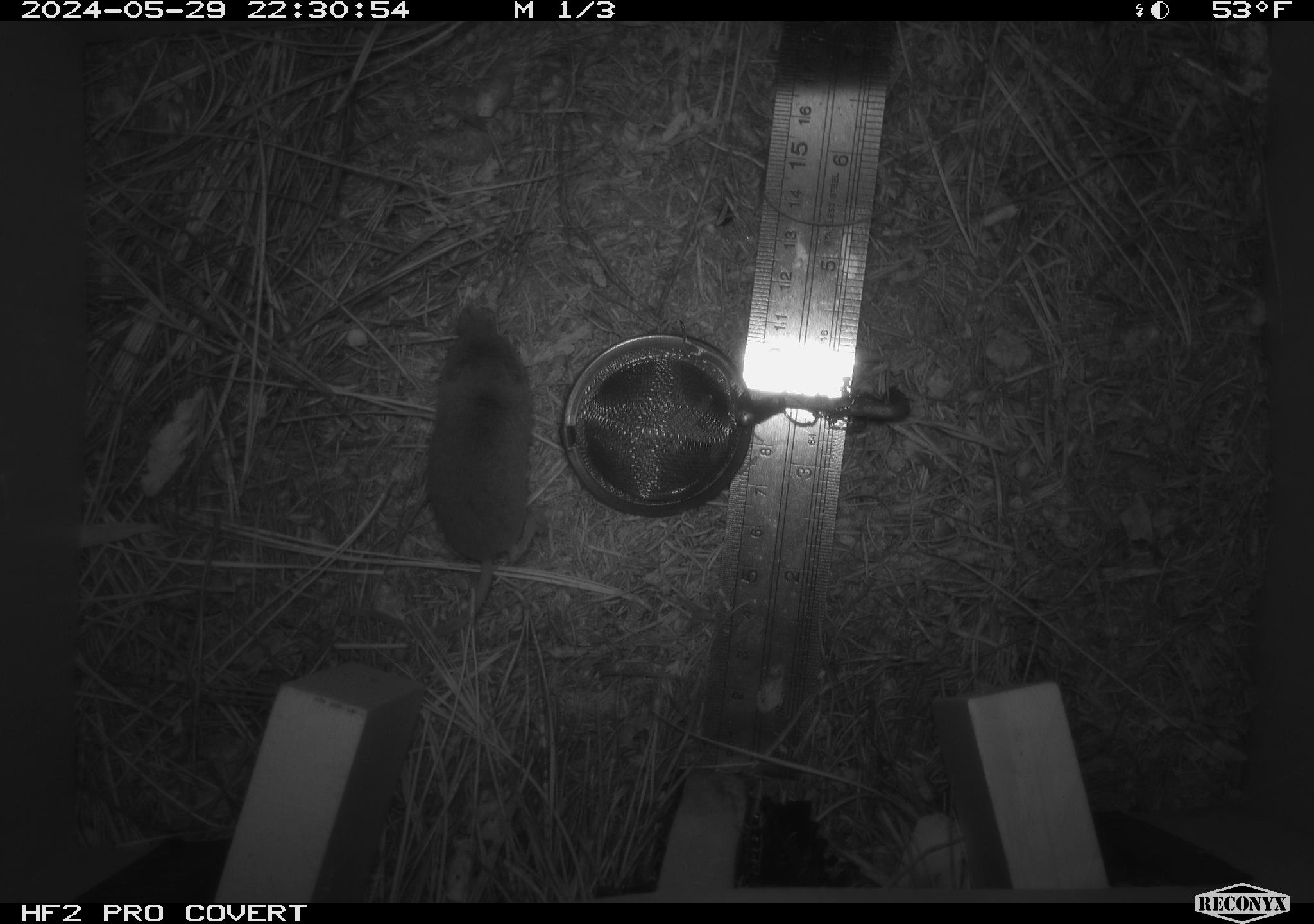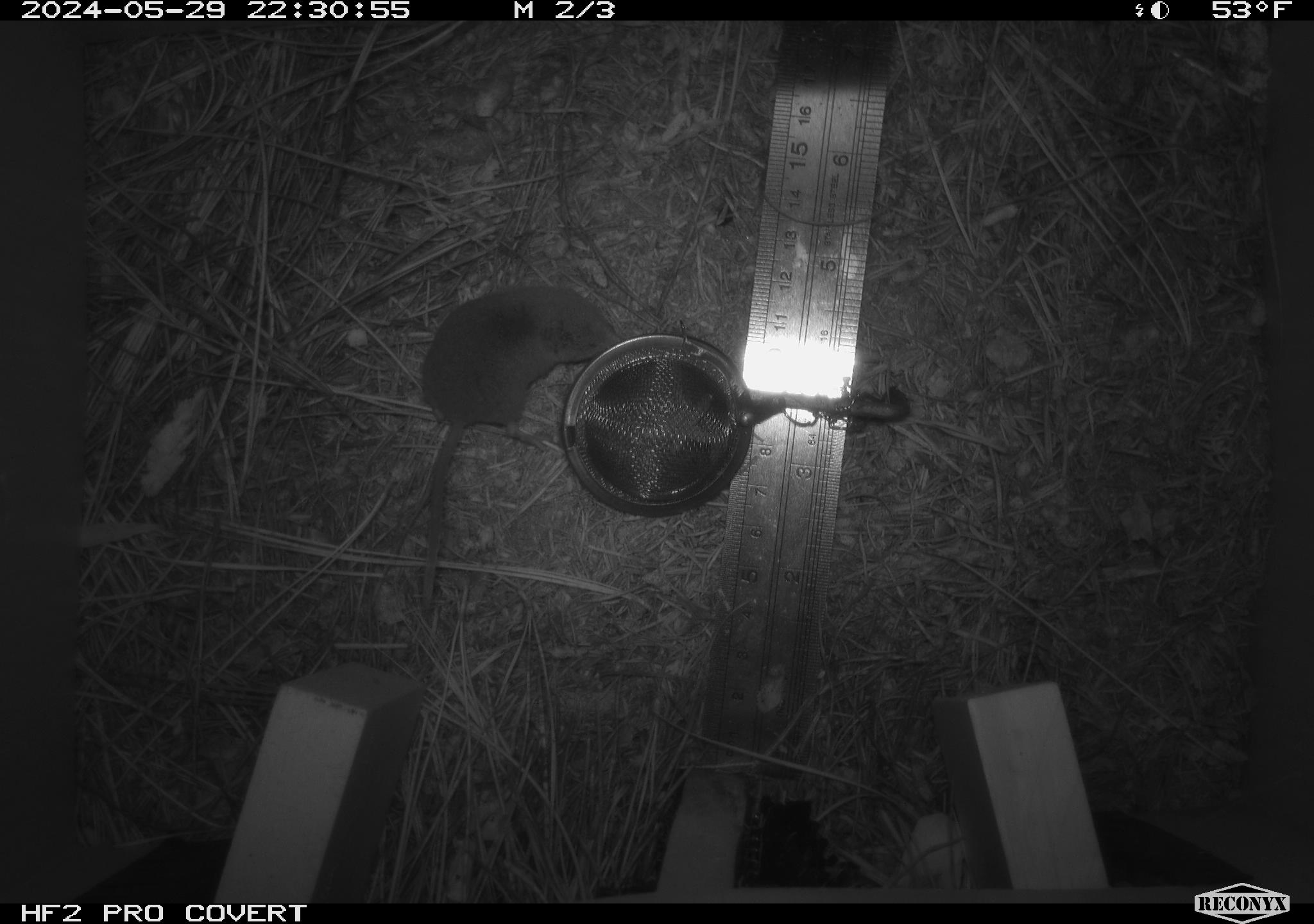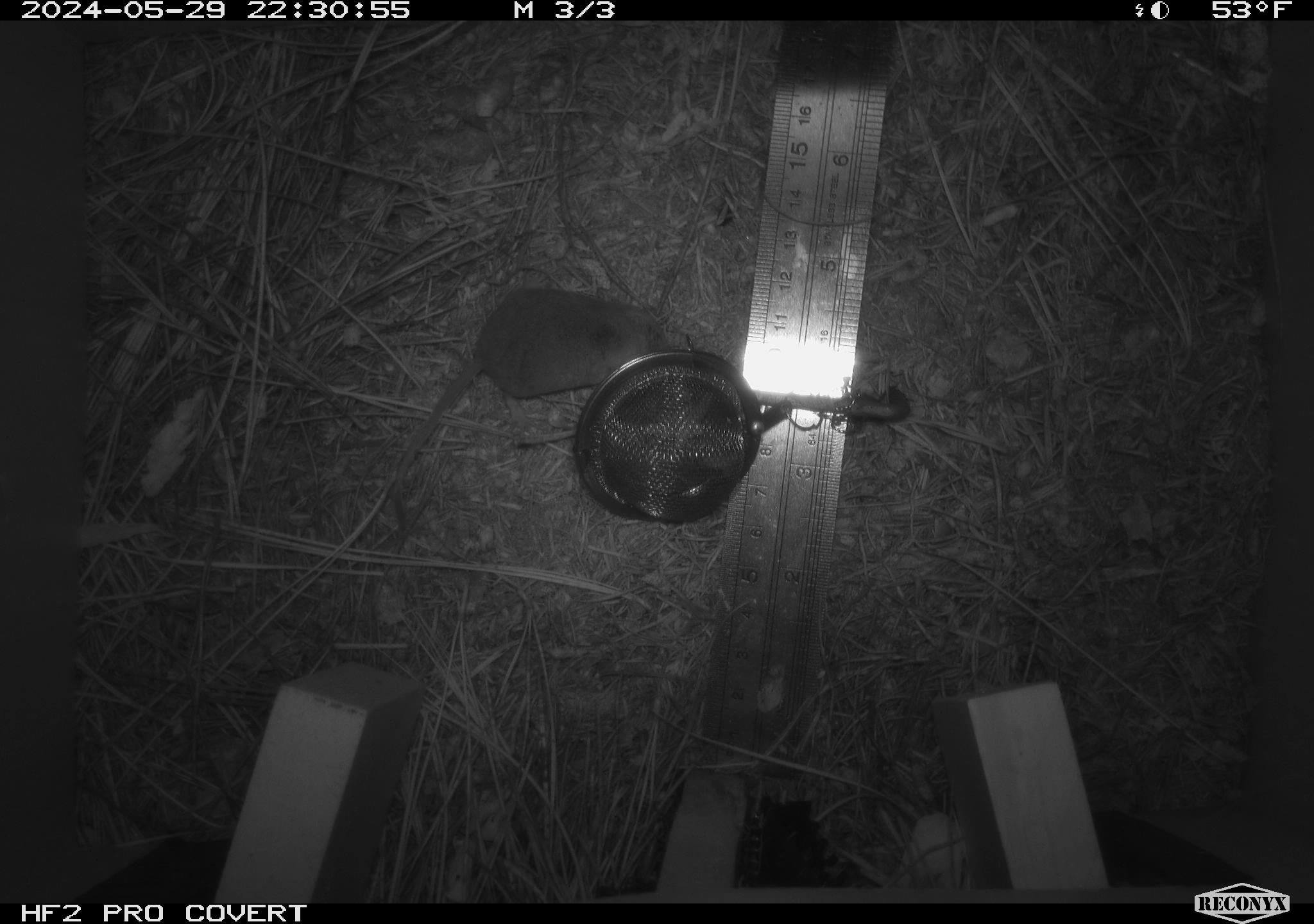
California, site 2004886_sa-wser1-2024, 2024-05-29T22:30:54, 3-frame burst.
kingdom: Animalia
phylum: Chordata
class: Mammalia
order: Eulipotyphla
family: Soricidae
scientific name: Soricidae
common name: shrews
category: soricidae family